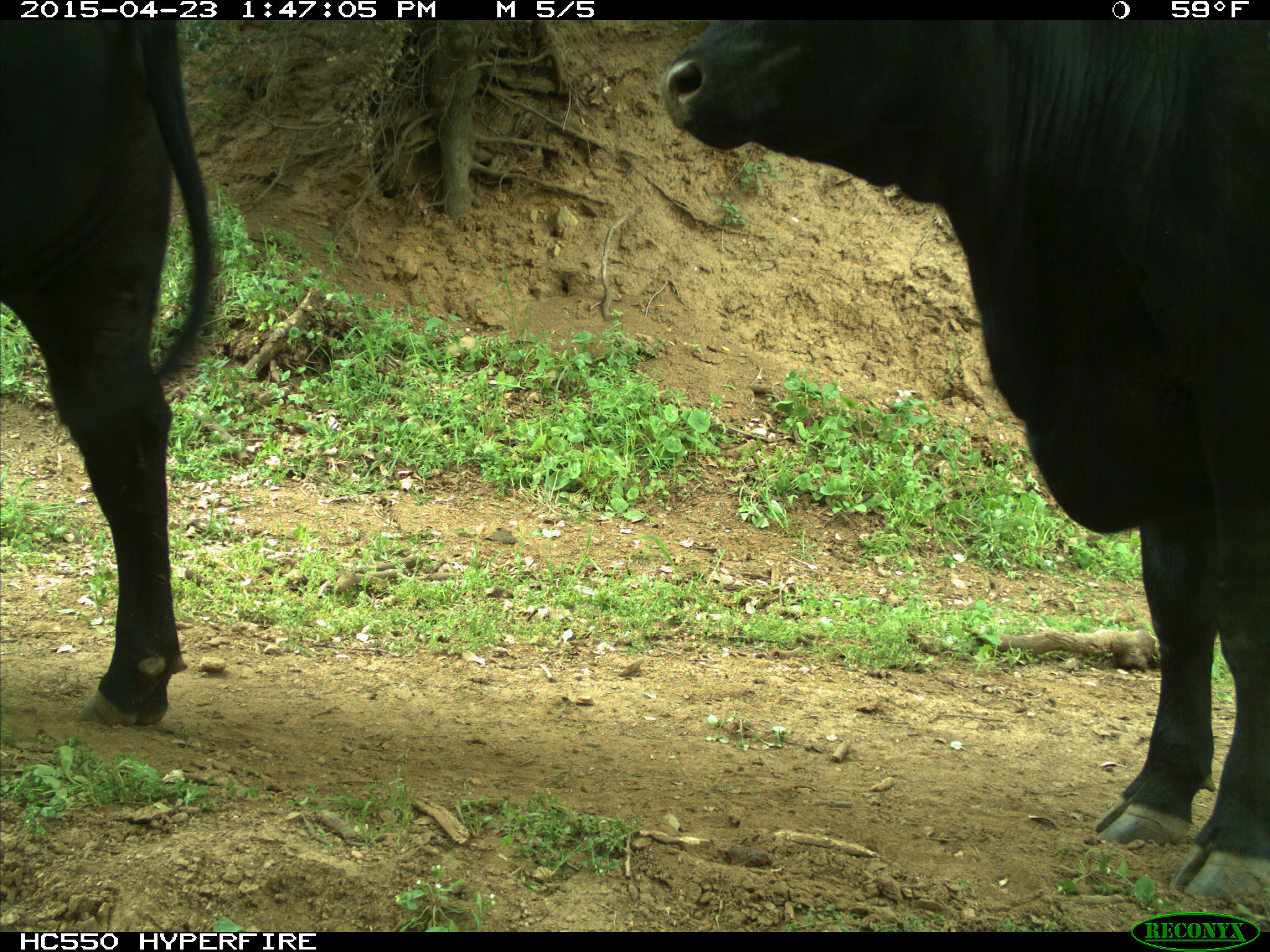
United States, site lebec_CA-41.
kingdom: Animalia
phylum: Chordata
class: Mammalia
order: Artiodactyla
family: Bovidae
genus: Bos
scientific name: Bos taurus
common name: domestic cow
Bos taurus (domestic cow).